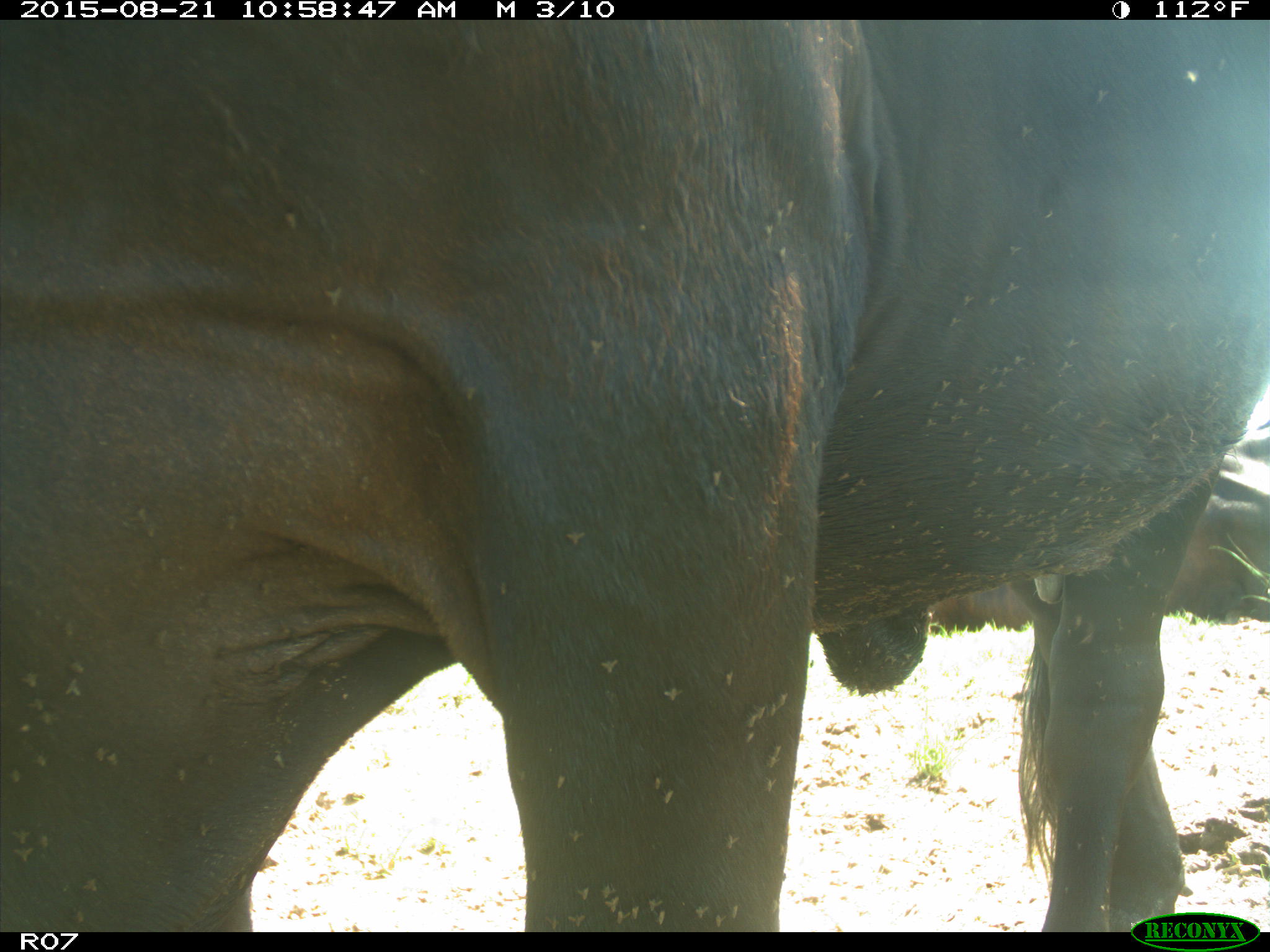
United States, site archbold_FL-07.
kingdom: Animalia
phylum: Chordata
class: Mammalia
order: Artiodactyla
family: Bovidae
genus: Bos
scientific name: Bos taurus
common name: domestic cow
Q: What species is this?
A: Bos taurus (domestic cow).